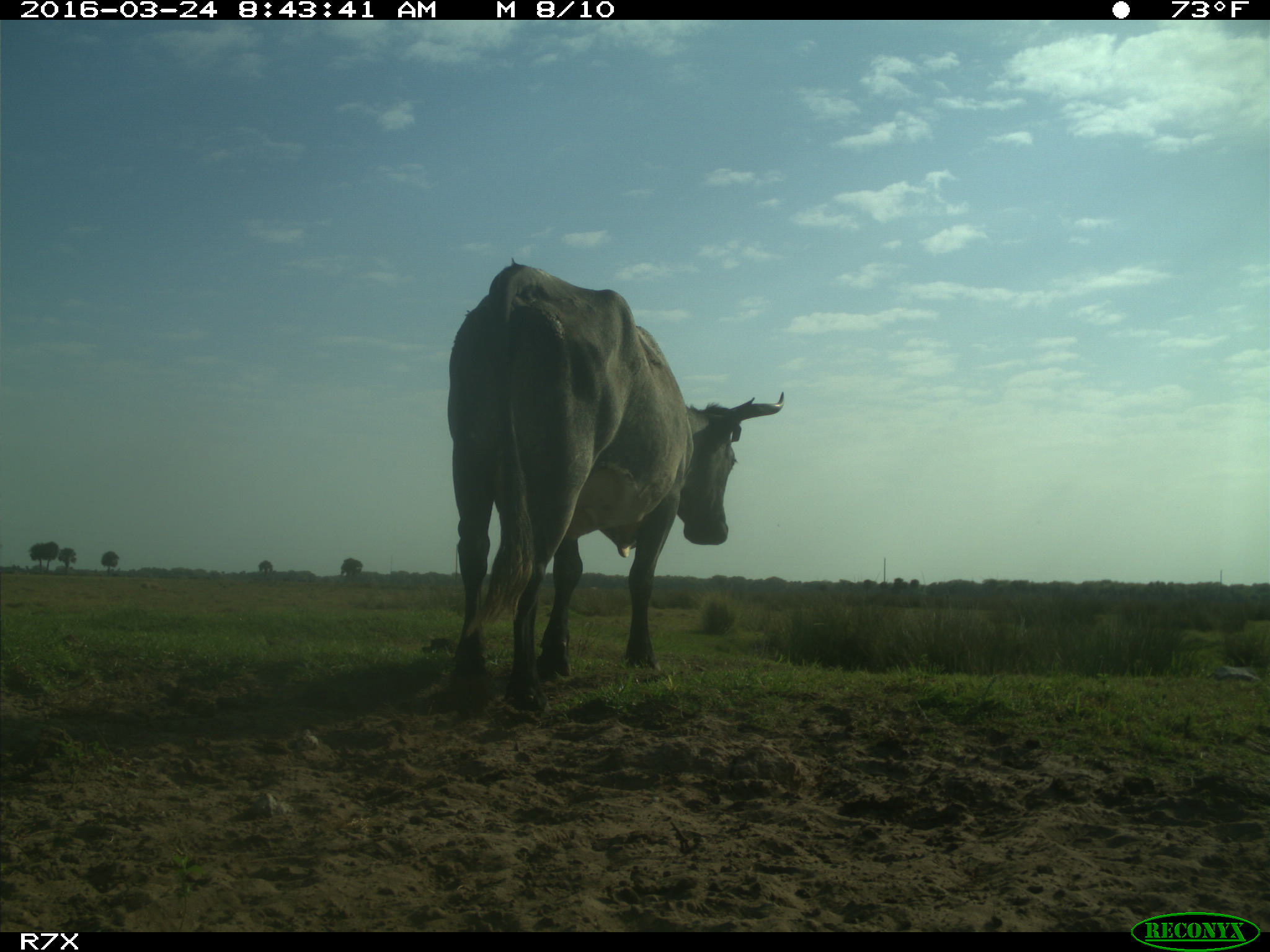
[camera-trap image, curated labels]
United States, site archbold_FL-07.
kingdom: Animalia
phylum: Chordata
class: Mammalia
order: Artiodactyla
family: Bovidae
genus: Bos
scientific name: Bos taurus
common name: domestic cow